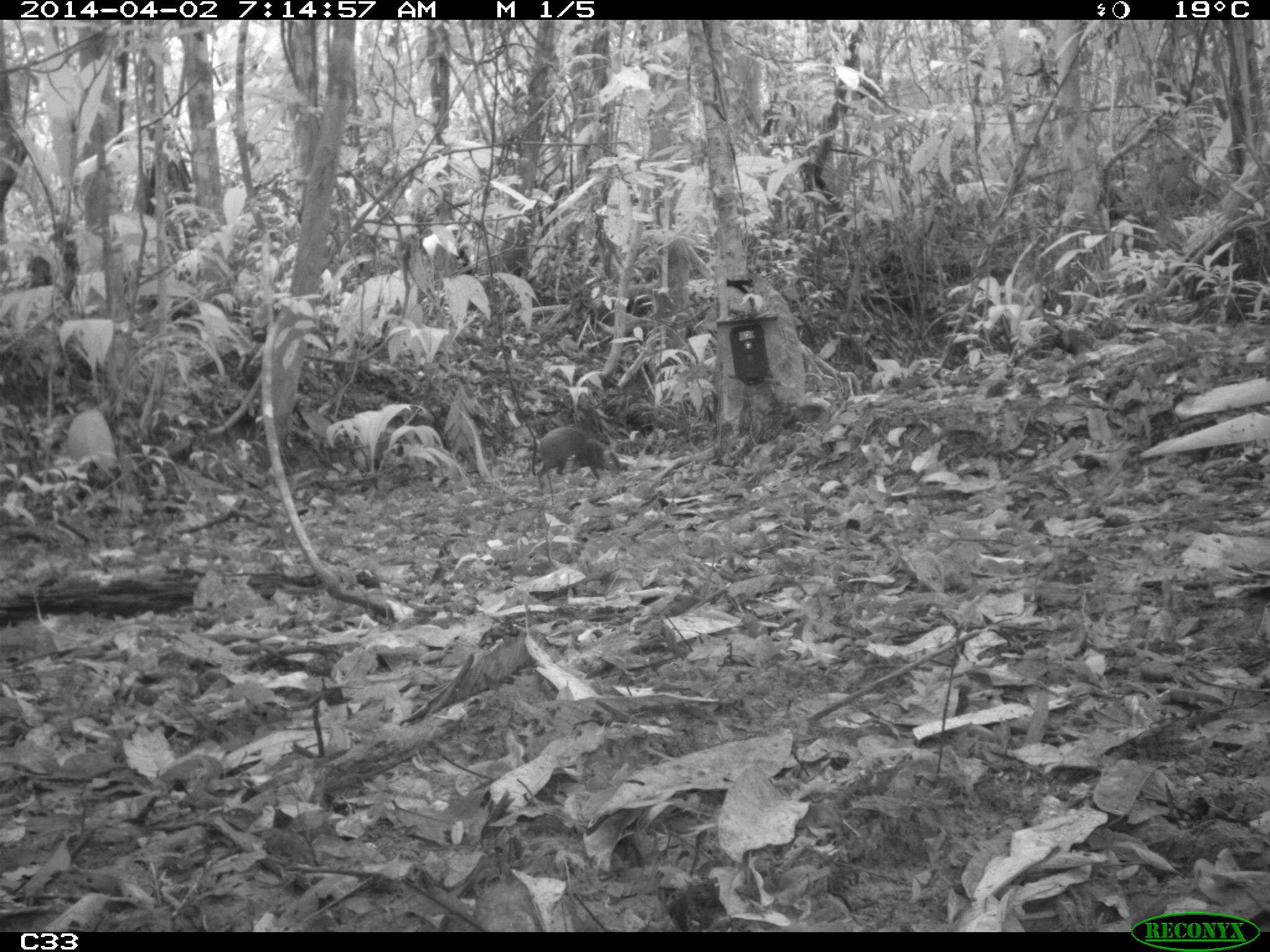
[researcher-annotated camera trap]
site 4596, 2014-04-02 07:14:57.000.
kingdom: Animalia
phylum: Chordata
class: Mammalia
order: Rodentia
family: Dasyproctidae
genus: Dasyprocta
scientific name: Dasyprocta leporina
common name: red-rumped agouti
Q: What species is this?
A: Dasyprocta leporina (red-rumped agouti).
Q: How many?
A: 1.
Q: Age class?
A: Adult.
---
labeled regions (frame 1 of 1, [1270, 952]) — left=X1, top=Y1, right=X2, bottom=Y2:
dasyprocta leporina: left=537, top=427, right=615, bottom=491